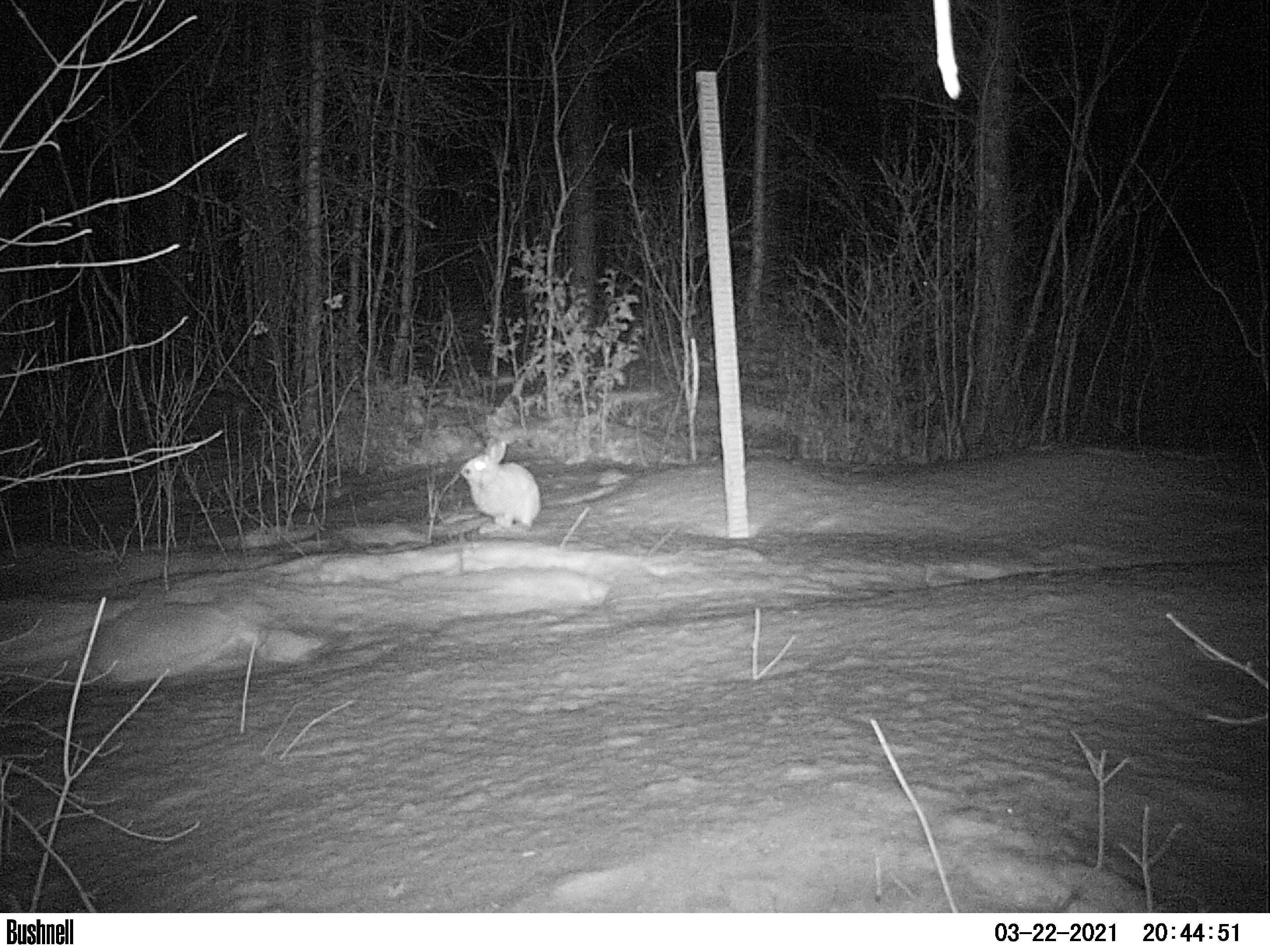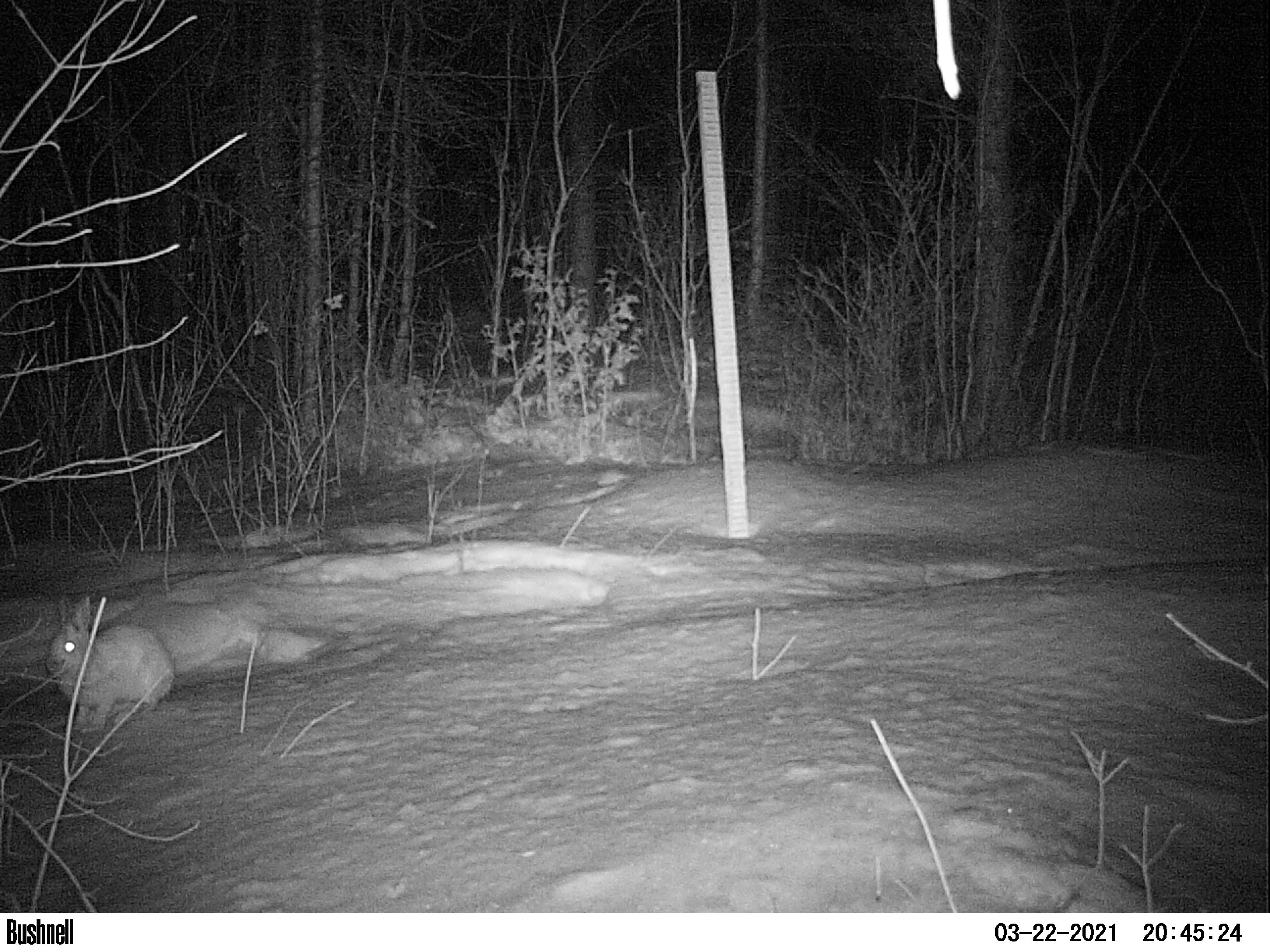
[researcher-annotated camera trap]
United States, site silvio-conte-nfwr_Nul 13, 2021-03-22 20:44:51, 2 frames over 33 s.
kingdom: Animalia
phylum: Chordata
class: Mammalia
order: Lagomorpha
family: Leporidae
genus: Lepus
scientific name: Lepus americanus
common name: snowshoe hare